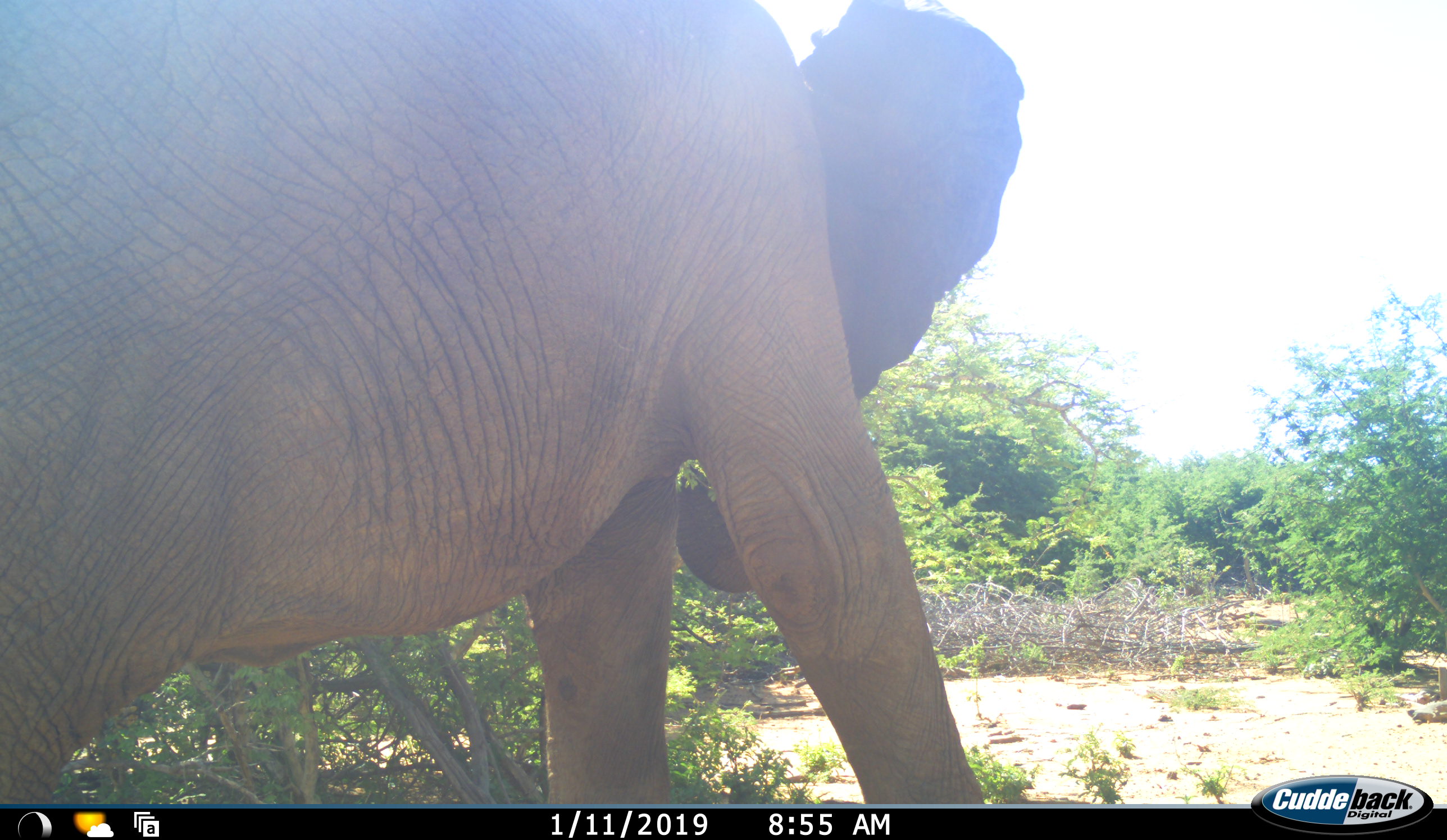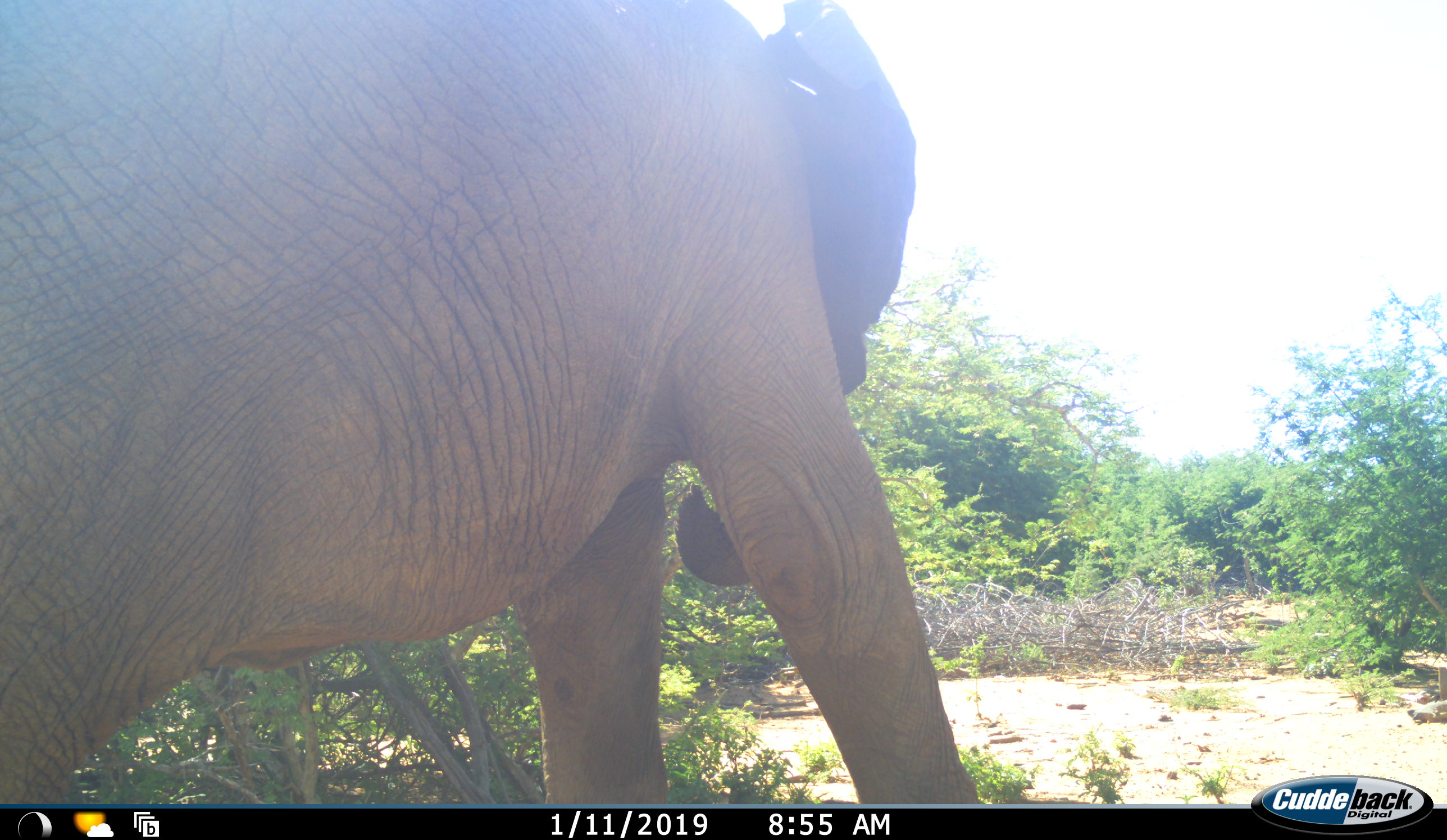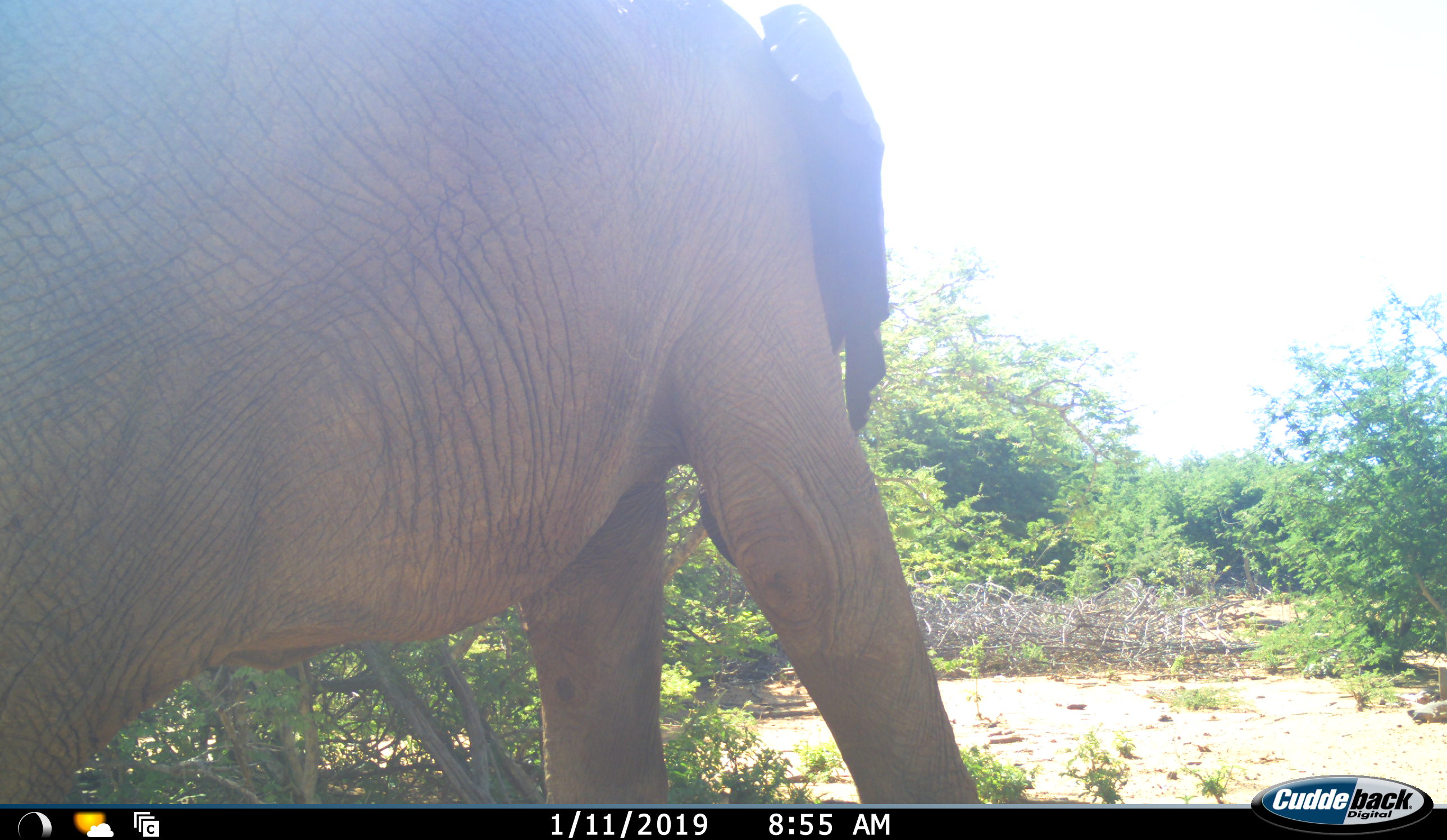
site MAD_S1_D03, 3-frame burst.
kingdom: Animalia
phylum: Chordata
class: Mammalia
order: Proboscidea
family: Elephantidae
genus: Loxodonta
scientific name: Loxodonta africana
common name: african bush elephant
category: elephant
Elephant (african bush elephant) (Loxodonta africana), count 1. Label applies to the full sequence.